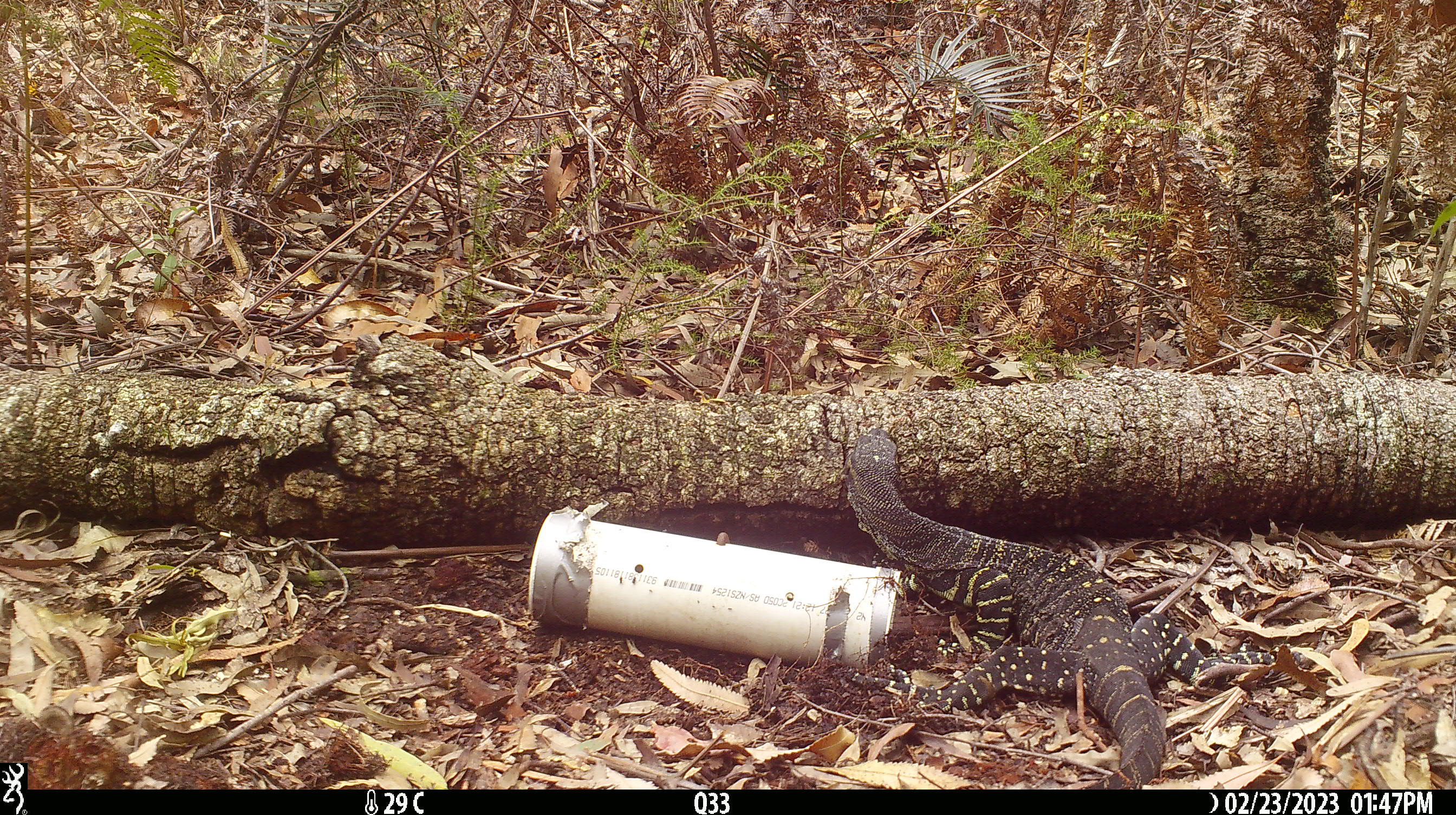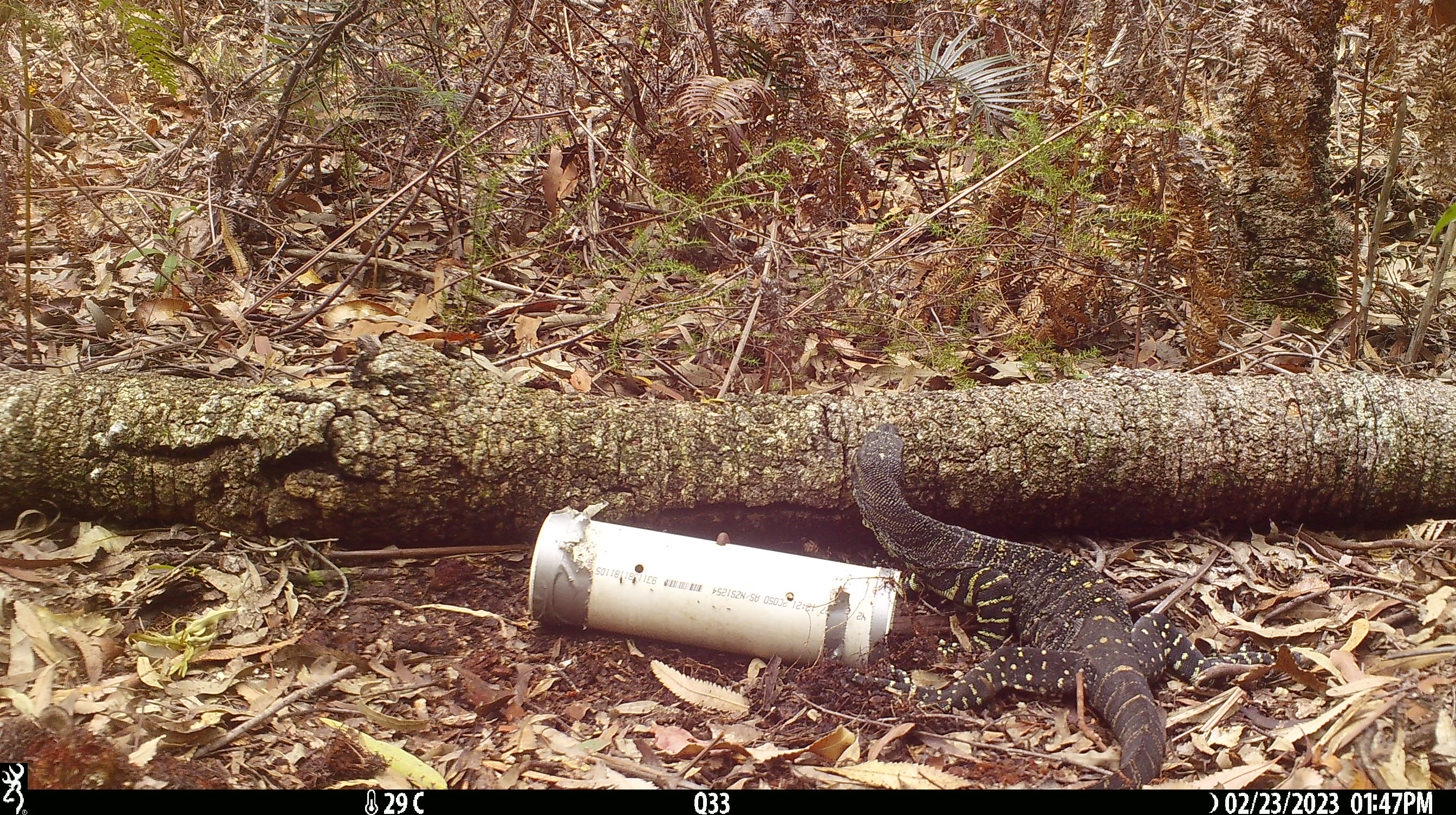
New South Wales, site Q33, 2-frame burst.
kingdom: Animalia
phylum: Chordata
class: Reptilia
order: Squamata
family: Varanidae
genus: Varanus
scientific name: Varanus varius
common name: lace monitor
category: goanna